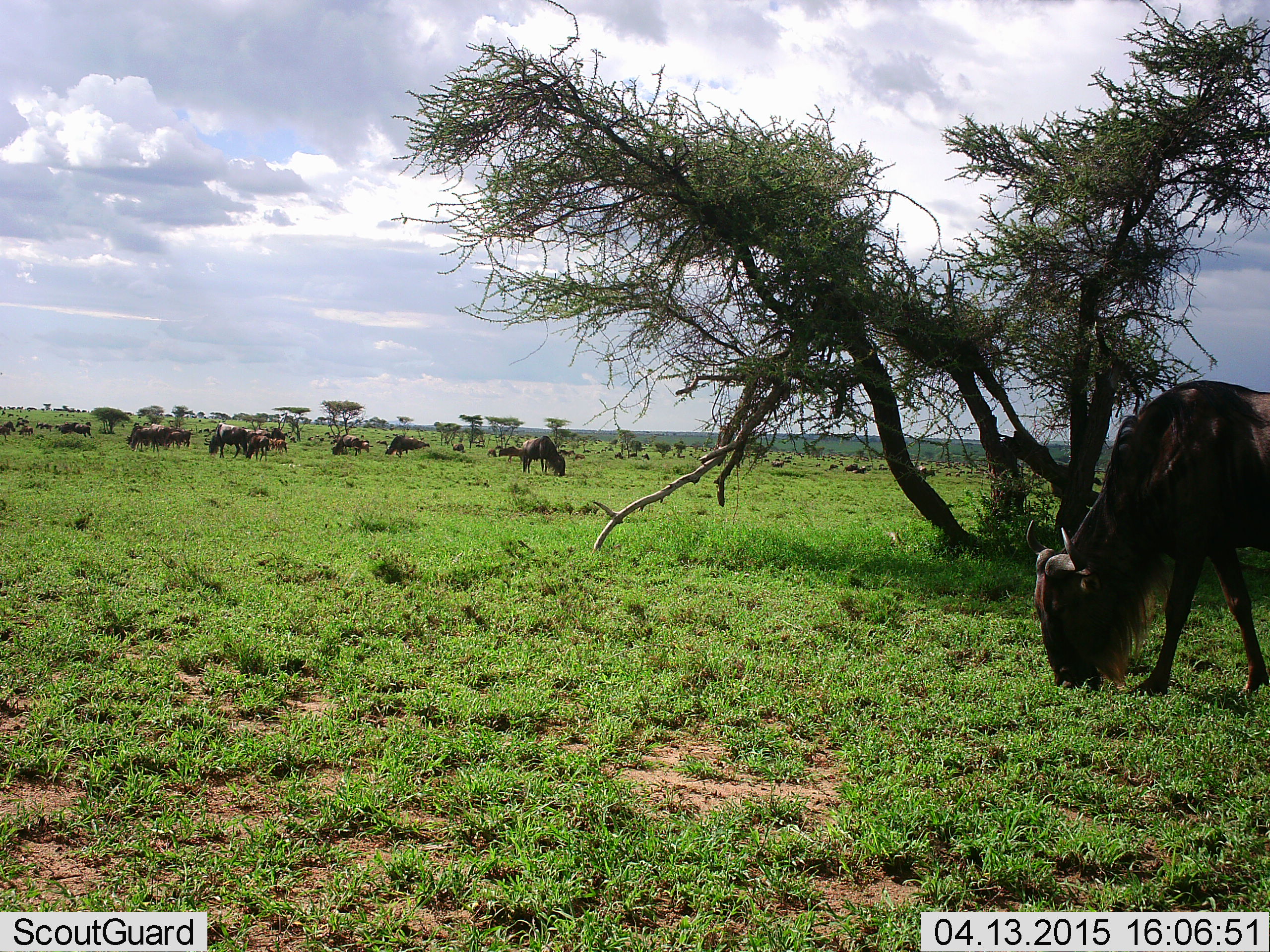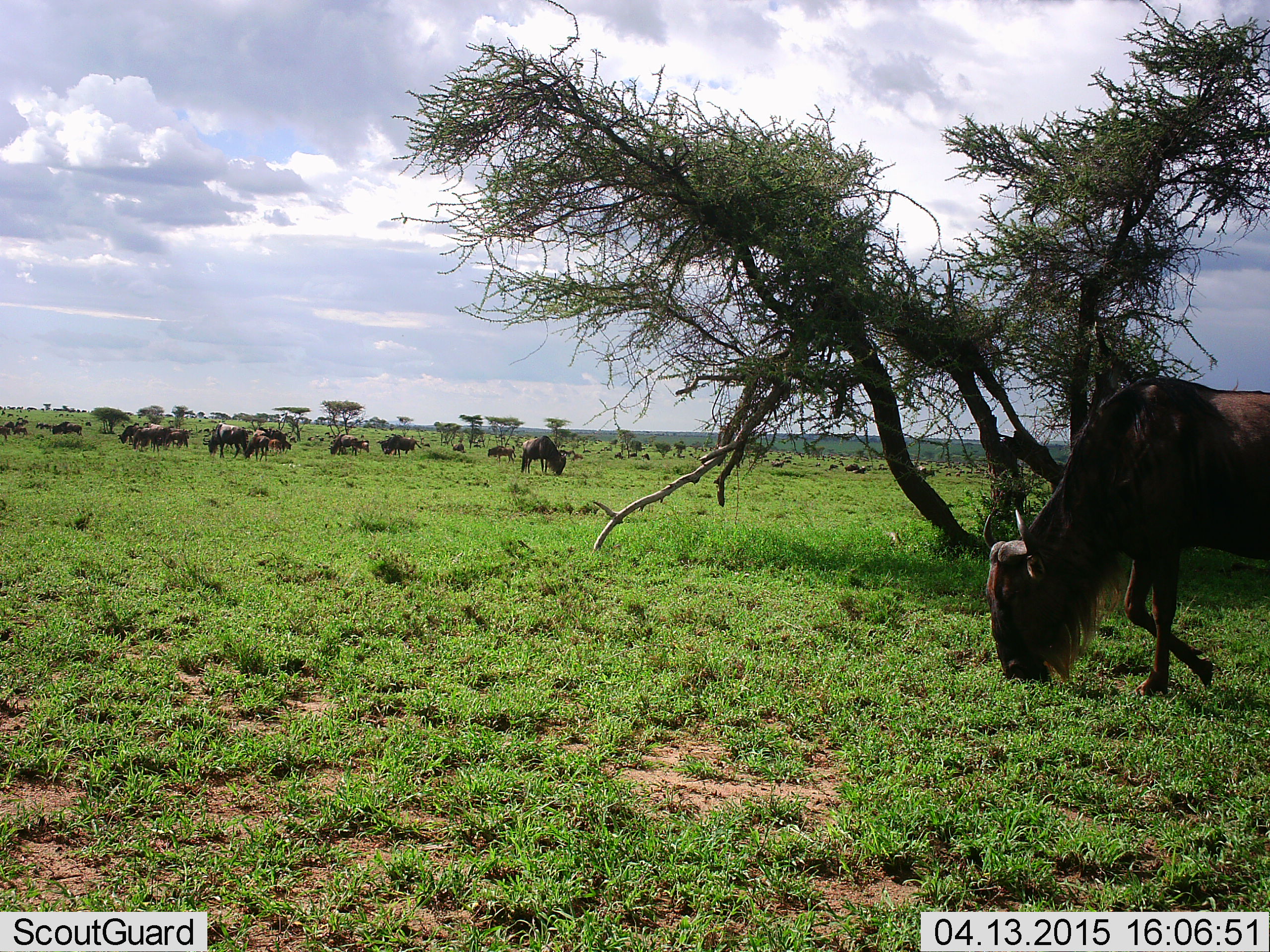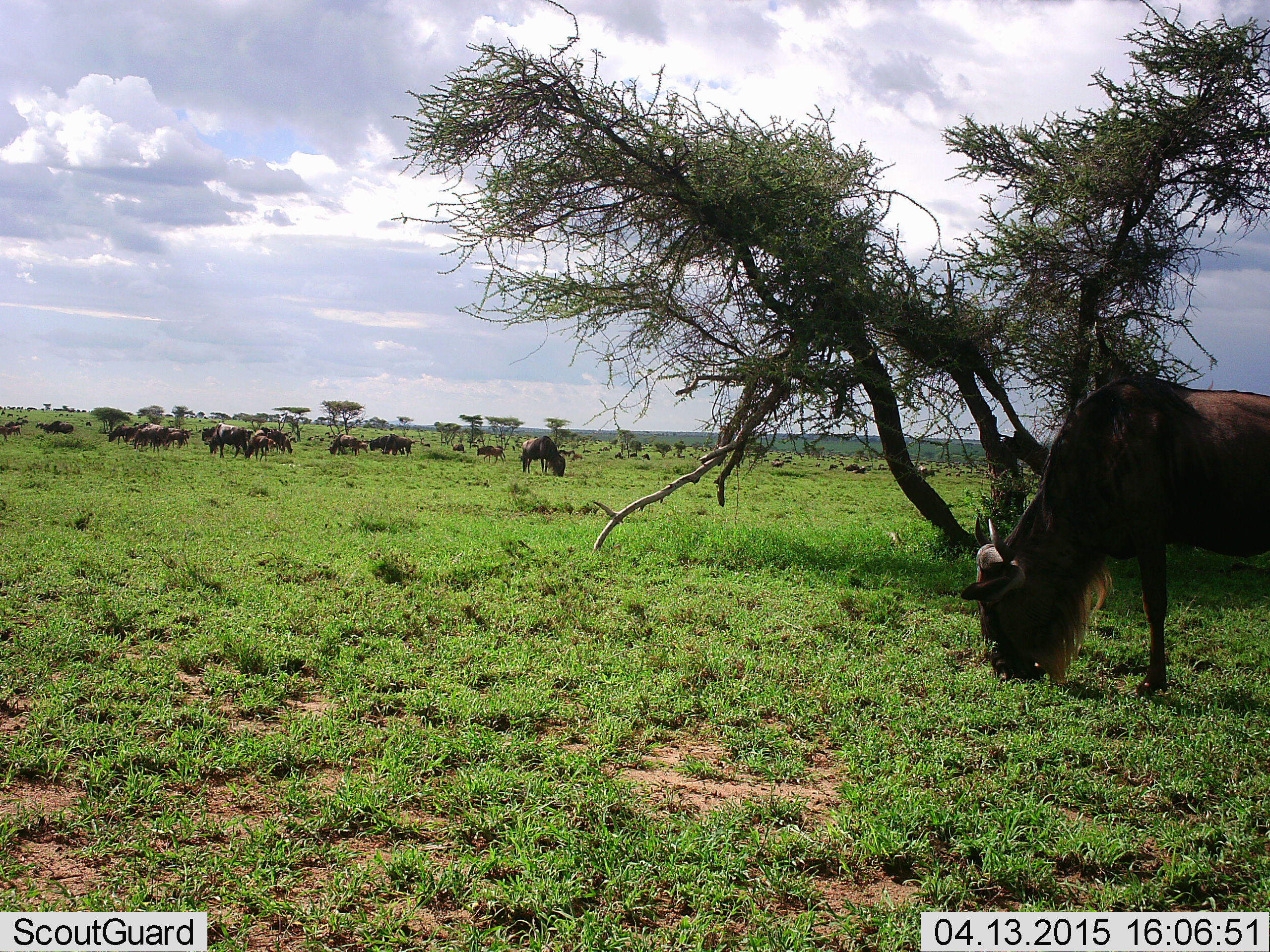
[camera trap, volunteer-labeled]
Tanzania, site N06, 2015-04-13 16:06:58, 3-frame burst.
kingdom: Animalia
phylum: Chordata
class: Mammalia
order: Artiodactyla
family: Bovidae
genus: Connochaetes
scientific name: Connochaetes taurinus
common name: blue wildebeest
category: wildebeest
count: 11-50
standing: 50%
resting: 0%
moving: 50%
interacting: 0%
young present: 10%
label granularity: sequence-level